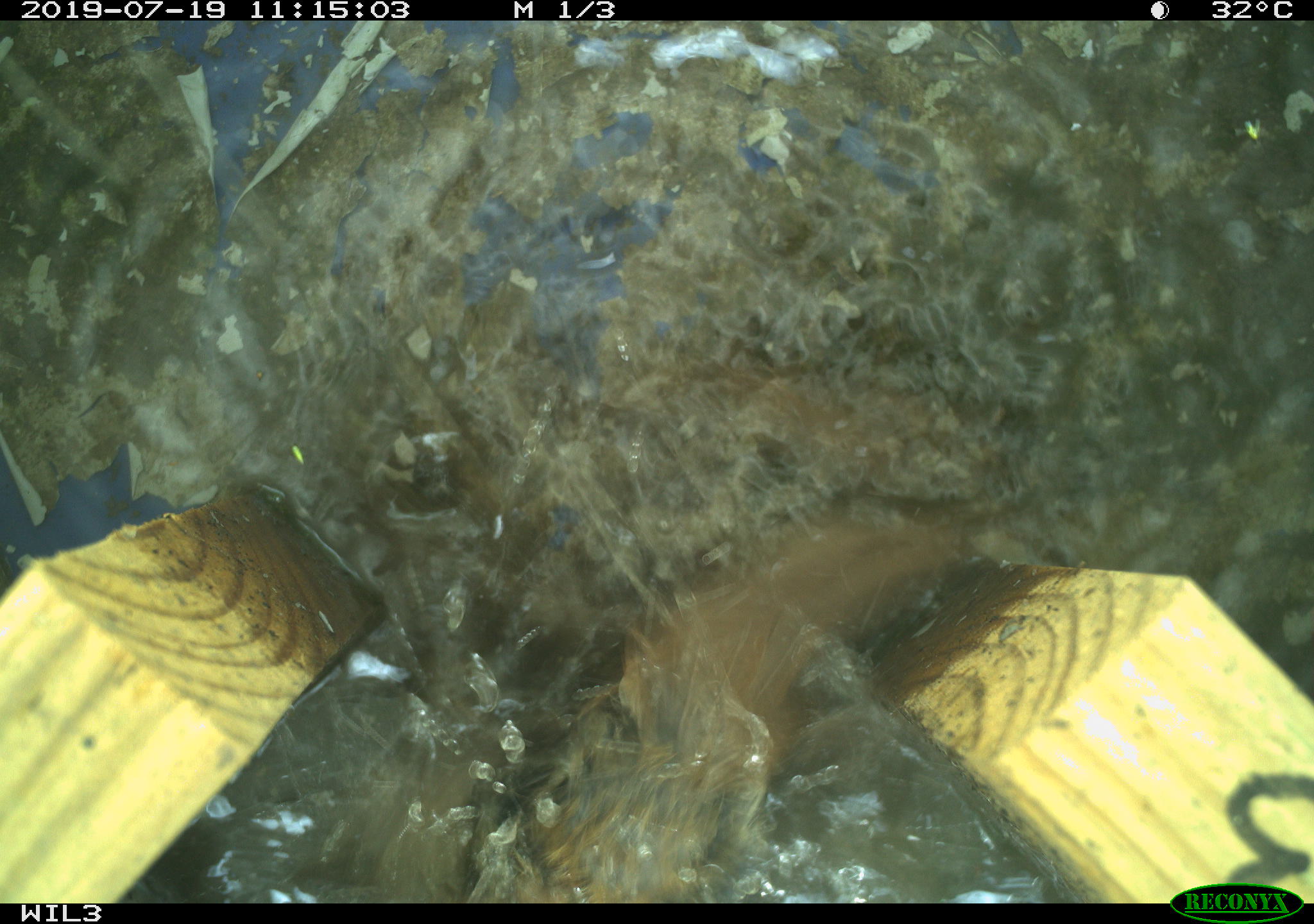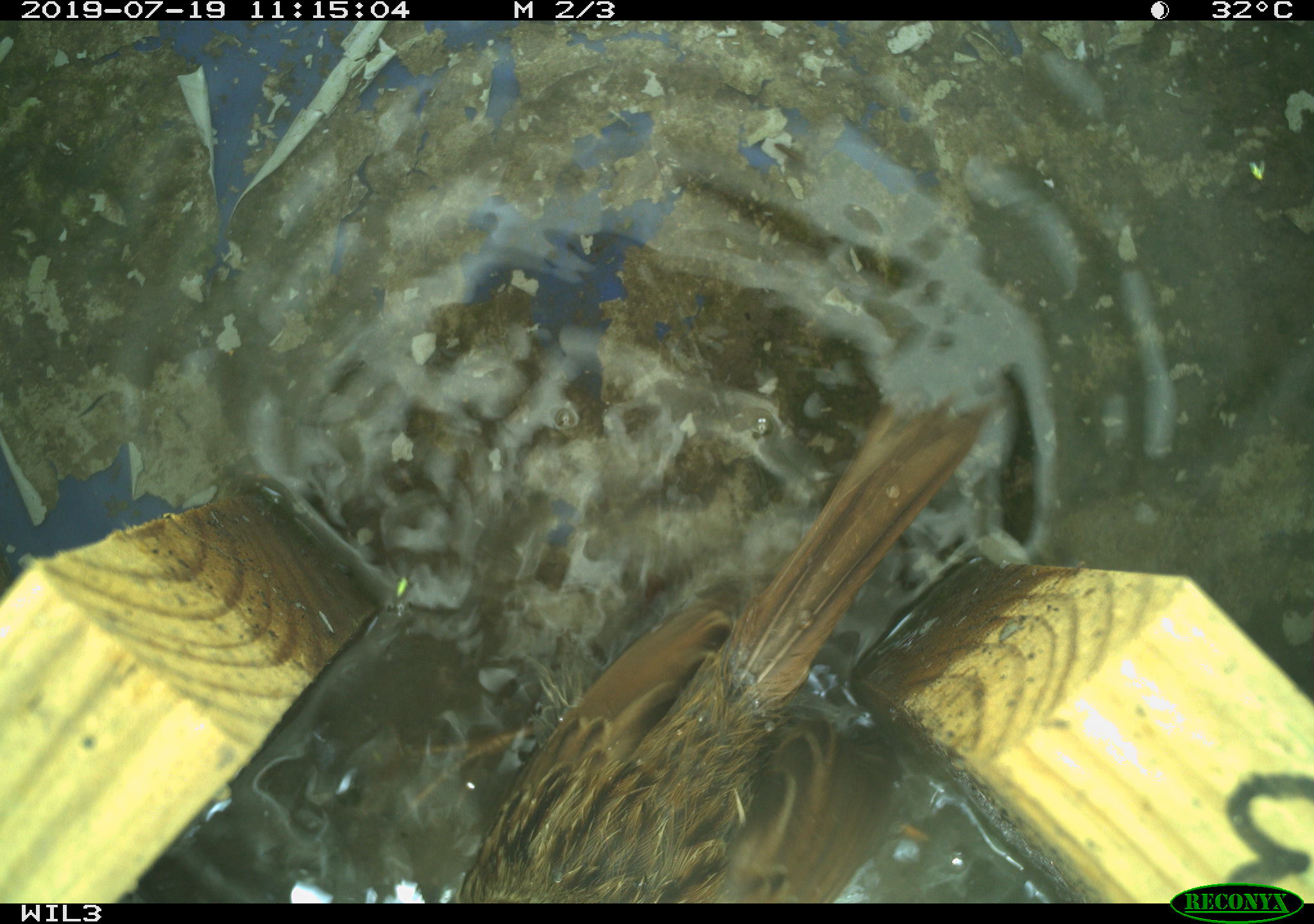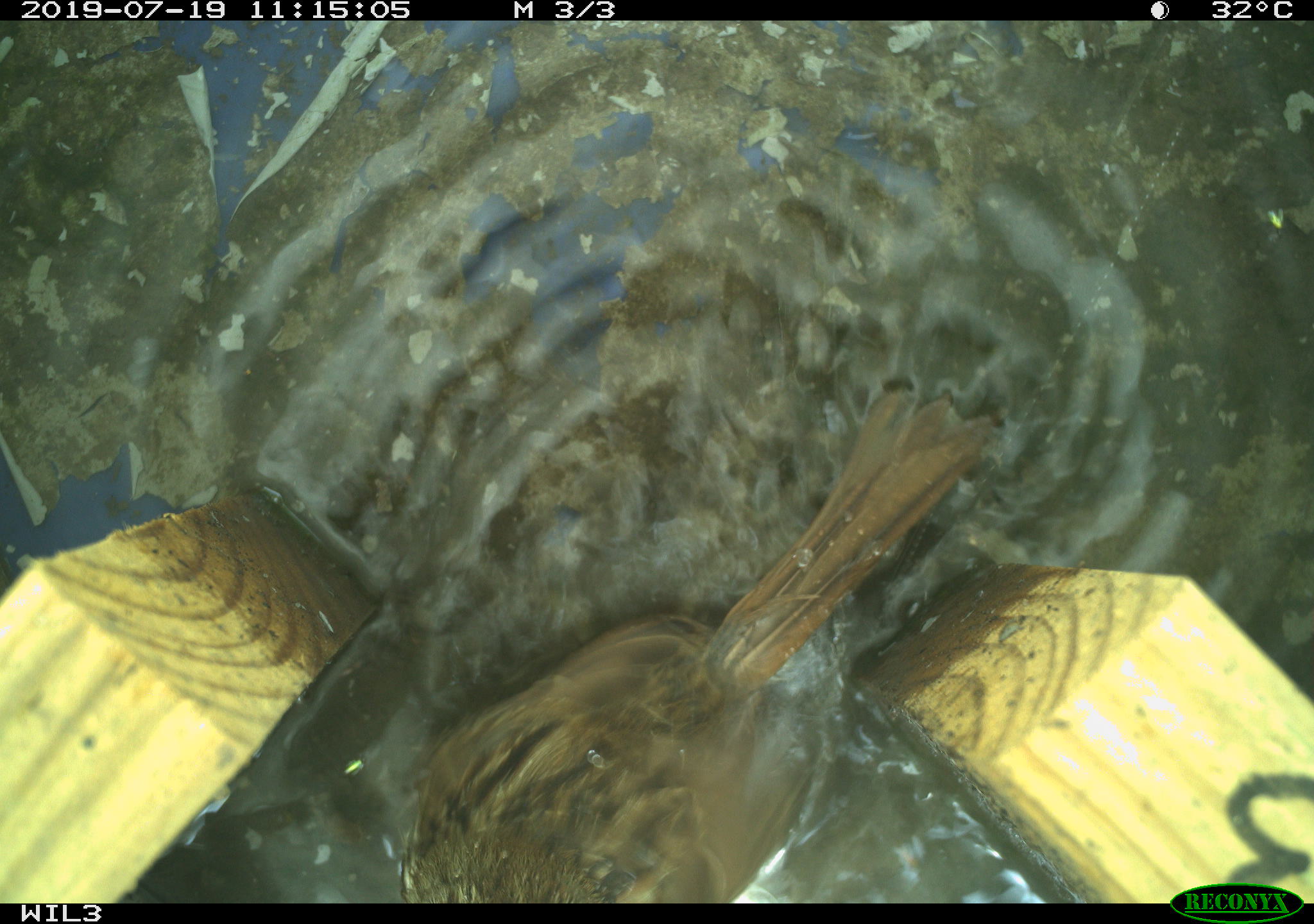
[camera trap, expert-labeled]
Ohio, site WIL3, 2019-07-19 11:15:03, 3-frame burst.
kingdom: Animalia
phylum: Chordata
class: Aves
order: Passeriformes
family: Passerellidae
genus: Melospiza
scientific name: Melospiza melodia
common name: song sparrow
Song sparrow (Melospiza melodia).